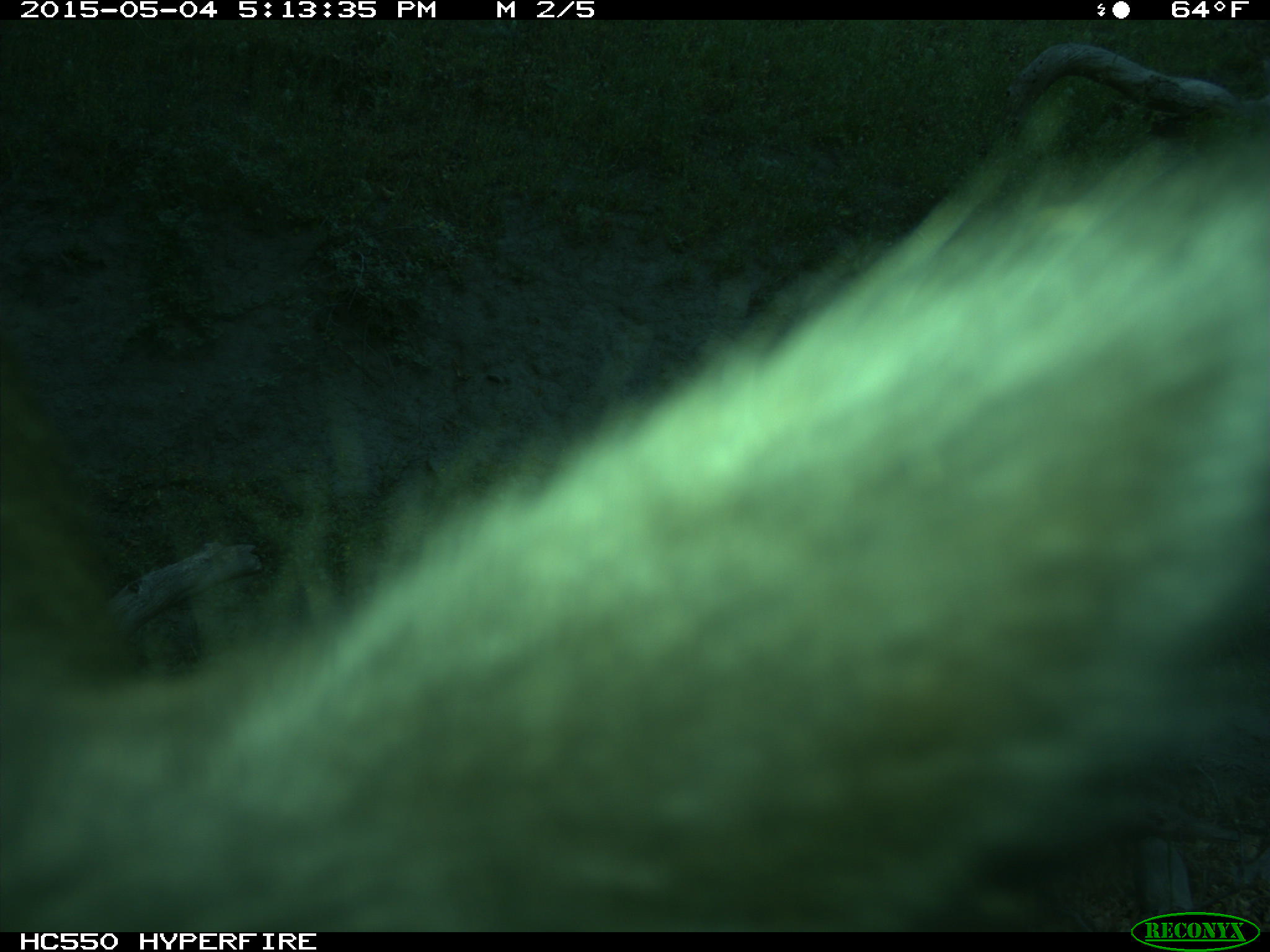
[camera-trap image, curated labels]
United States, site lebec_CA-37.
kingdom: Animalia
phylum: Chordata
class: Mammalia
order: Artiodactyla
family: Bovidae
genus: Bos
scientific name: Bos taurus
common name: domestic cow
Bos taurus (domestic cow).